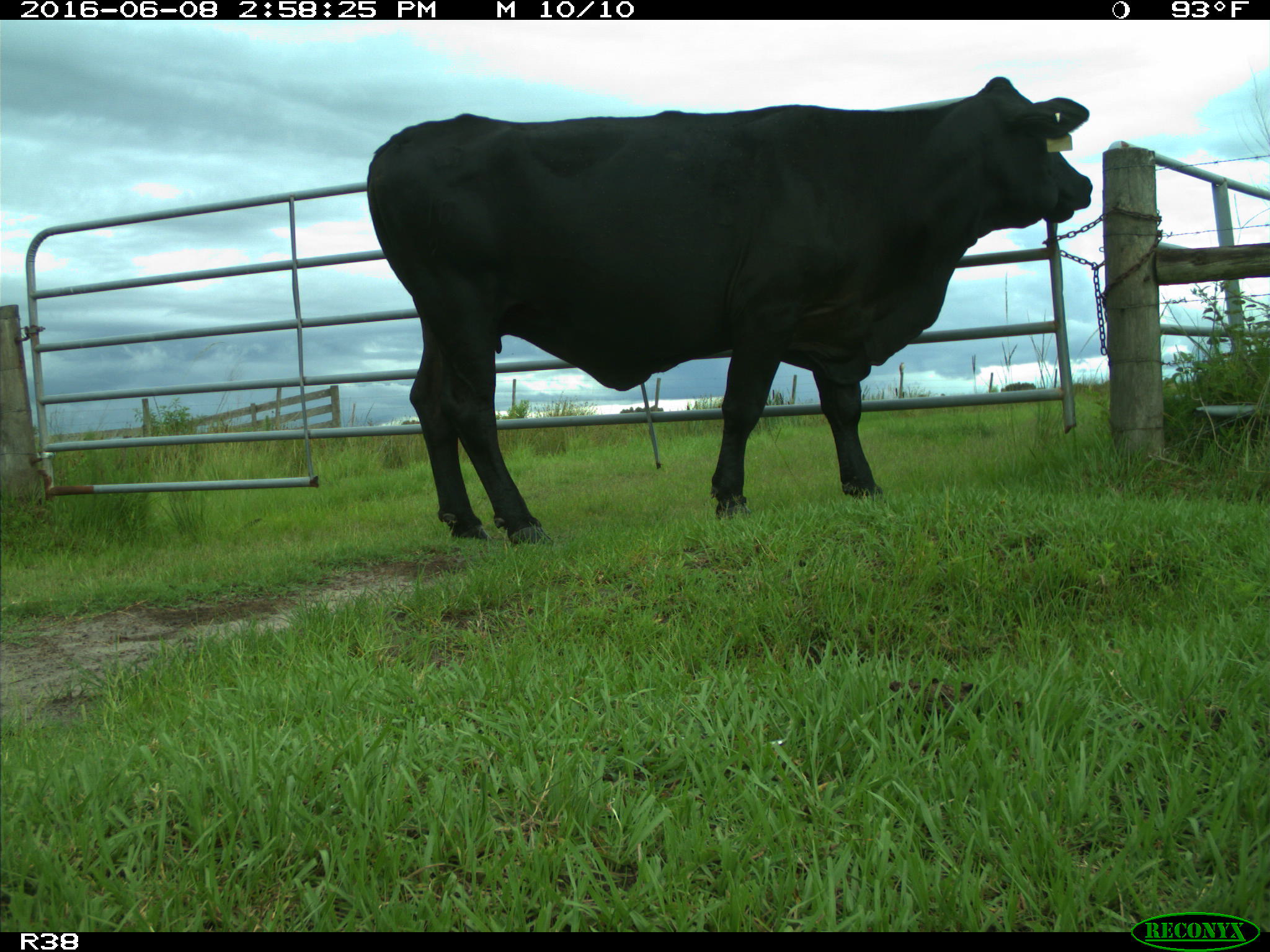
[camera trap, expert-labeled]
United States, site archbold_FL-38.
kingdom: Animalia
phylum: Chordata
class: Mammalia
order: Artiodactyla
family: Bovidae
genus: Bos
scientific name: Bos taurus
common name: domestic cow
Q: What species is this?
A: Bos taurus (domestic cow).